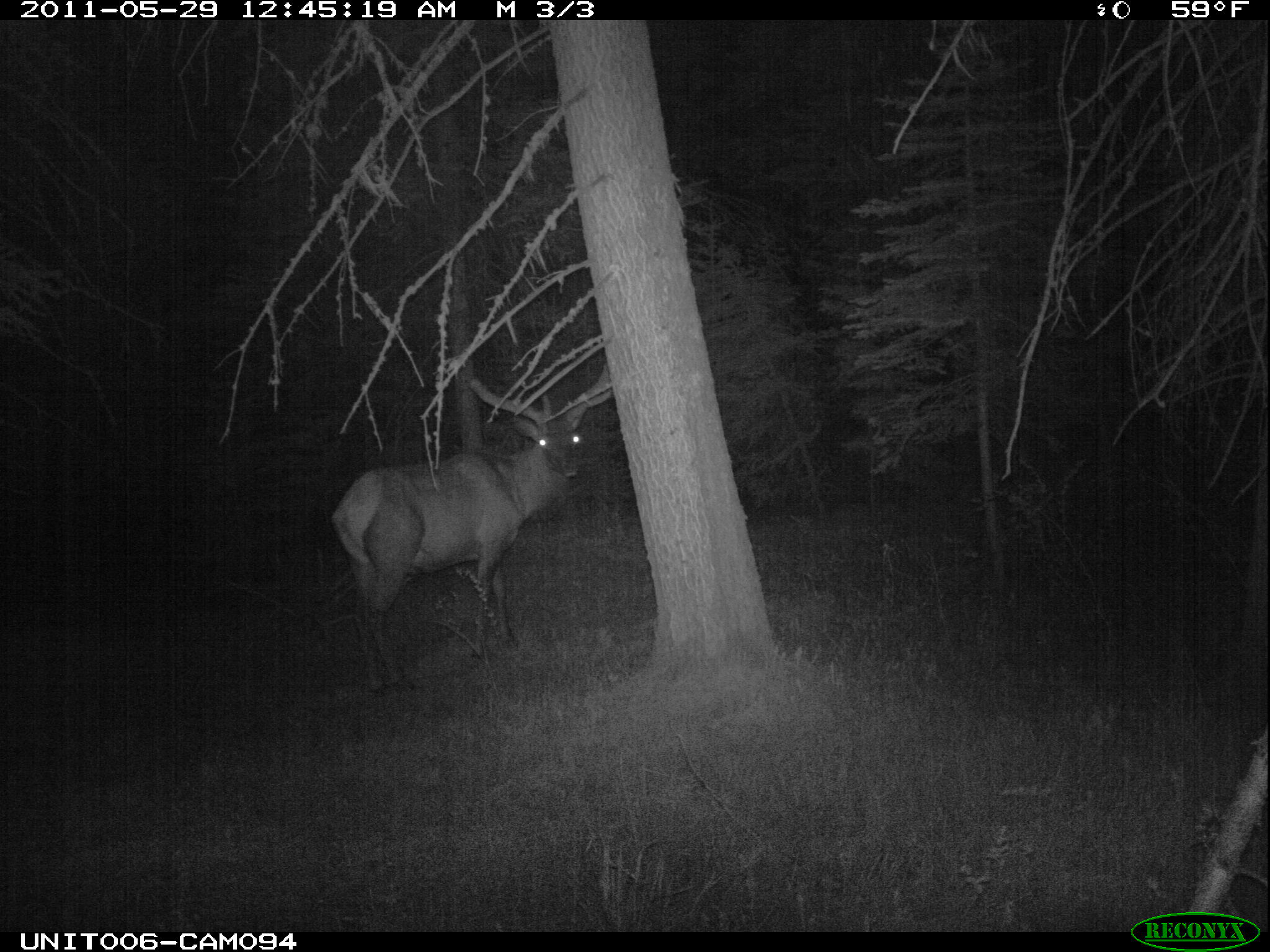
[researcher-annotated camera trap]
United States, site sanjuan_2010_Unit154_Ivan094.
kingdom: Animalia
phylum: Chordata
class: Mammalia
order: Artiodactyla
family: Cervidae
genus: Cervus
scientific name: Cervus elaphus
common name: red deer